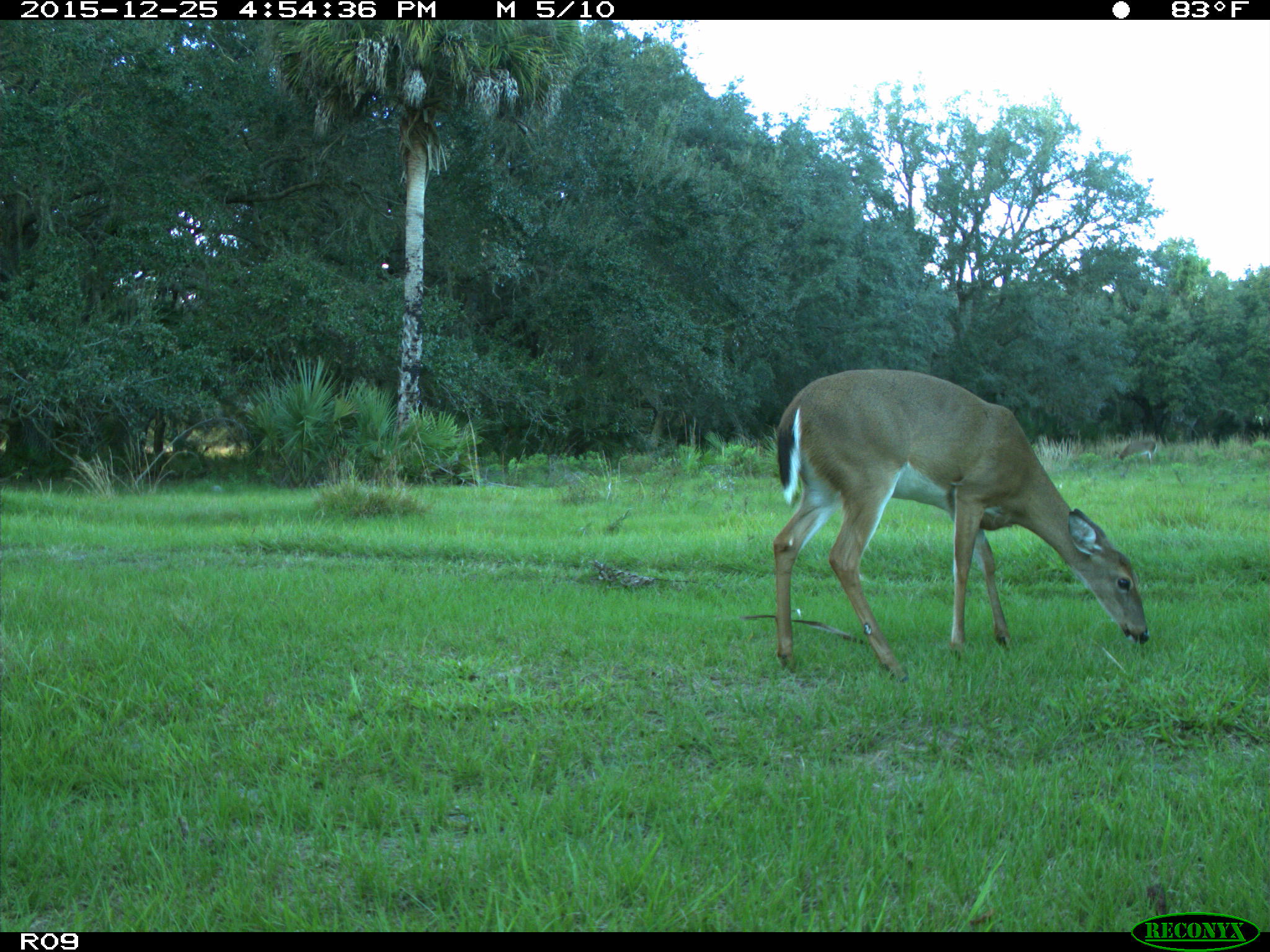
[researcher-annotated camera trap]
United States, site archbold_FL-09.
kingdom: Animalia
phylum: Chordata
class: Mammalia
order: Artiodactyla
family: Cervidae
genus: Odocoileus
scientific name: Odocoileus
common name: deer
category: unidentified deer